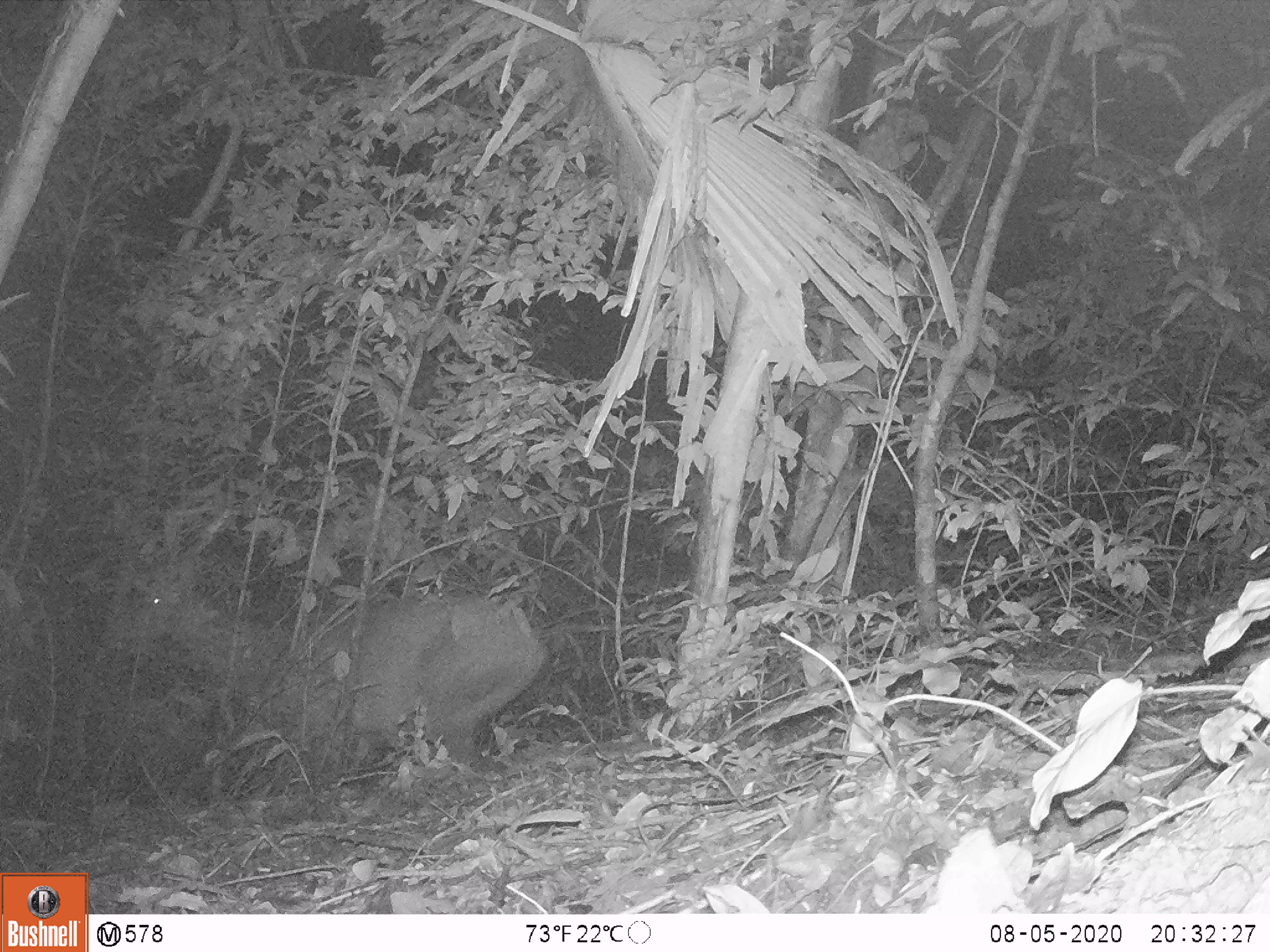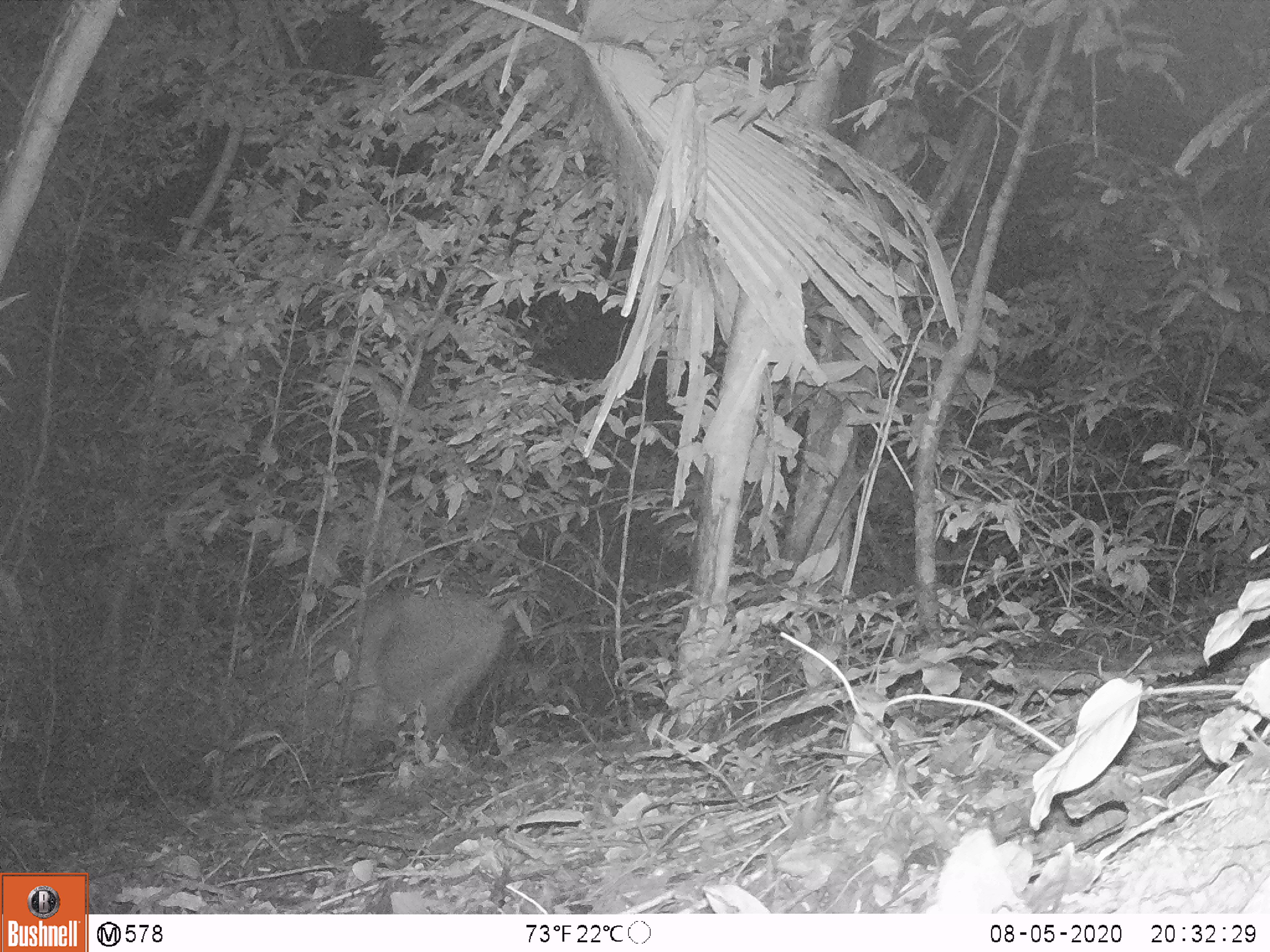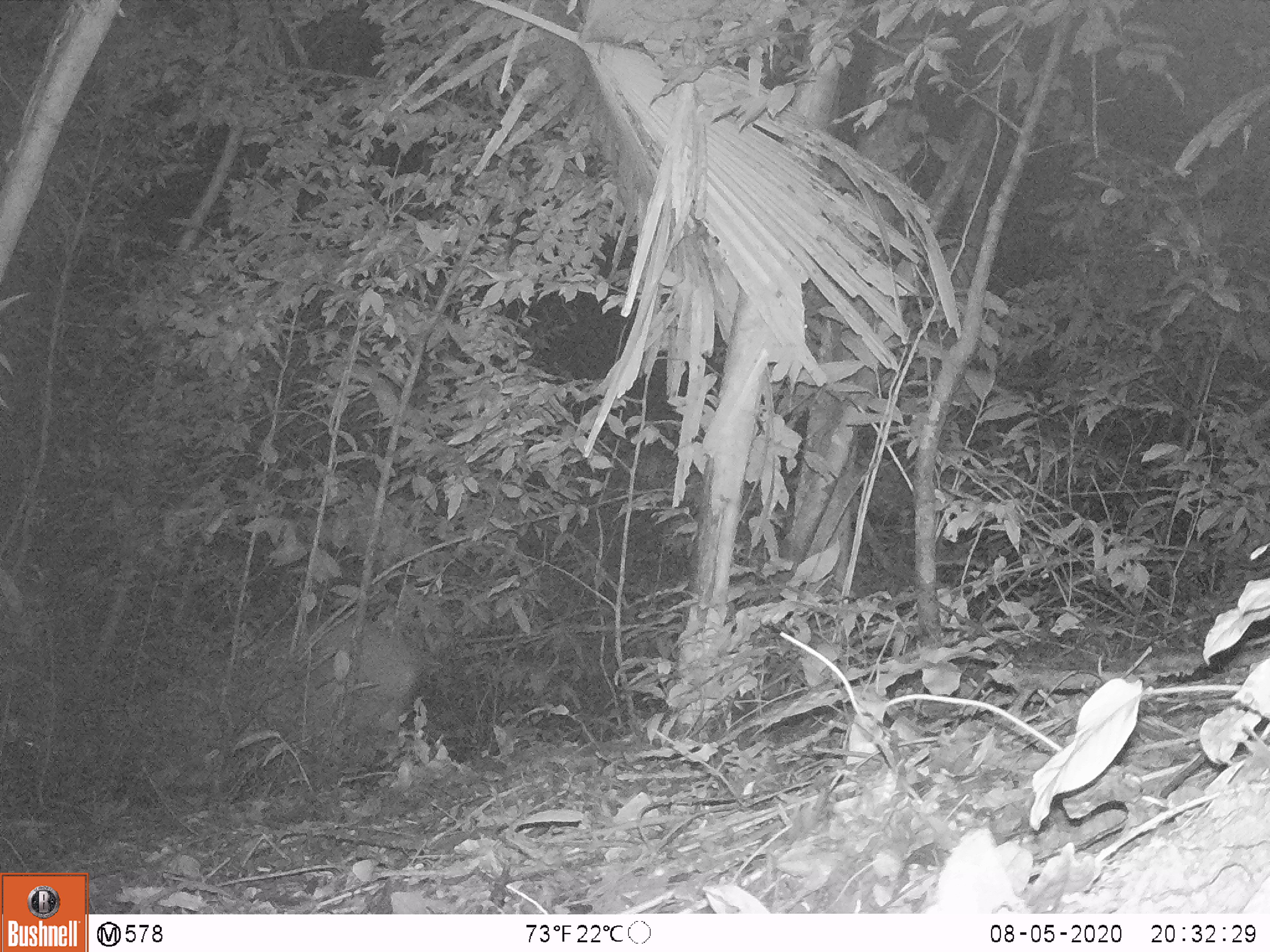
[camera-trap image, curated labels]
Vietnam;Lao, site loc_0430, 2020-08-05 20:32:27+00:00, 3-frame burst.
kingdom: Animalia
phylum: Chordata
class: Mammalia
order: Artiodactyla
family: Cervidae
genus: Rusa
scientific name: Rusa unicolor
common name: sambar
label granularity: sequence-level